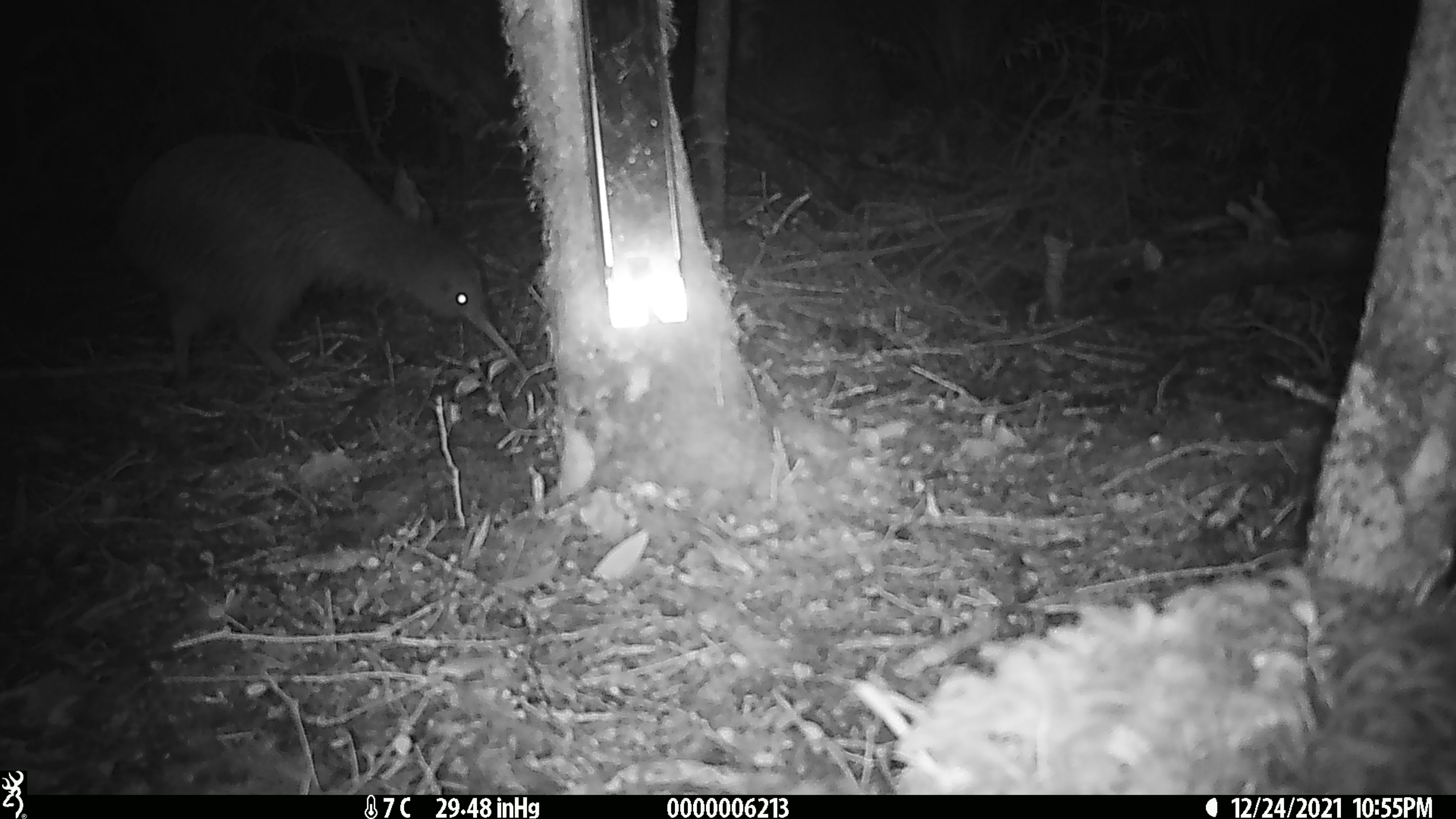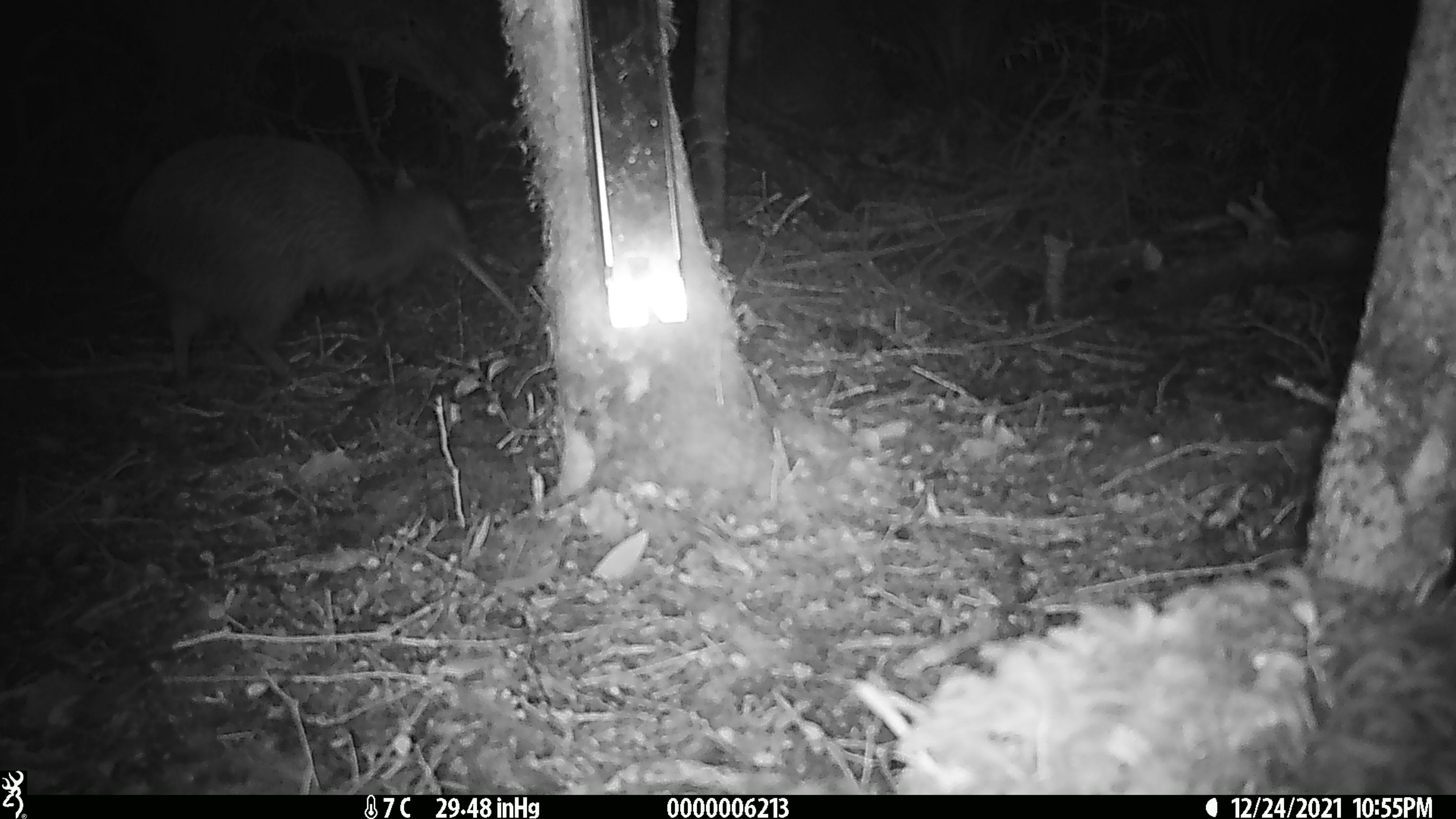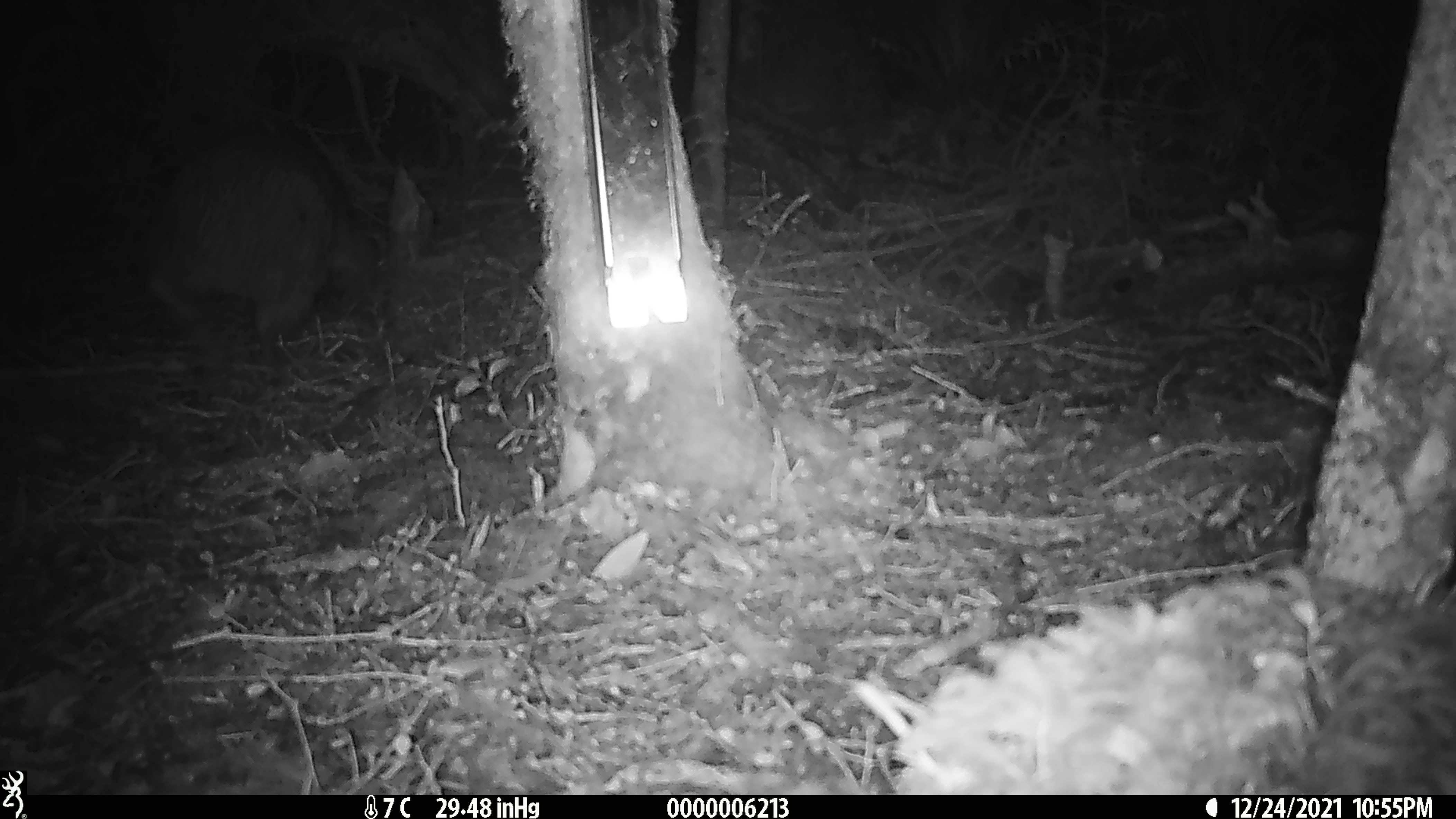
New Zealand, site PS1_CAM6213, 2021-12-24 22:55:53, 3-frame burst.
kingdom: Animalia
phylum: Chordata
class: Aves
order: Apterygiformes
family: Apterygidae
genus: Apteryx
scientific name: Apteryx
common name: kiwi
Kiwi (Apteryx).